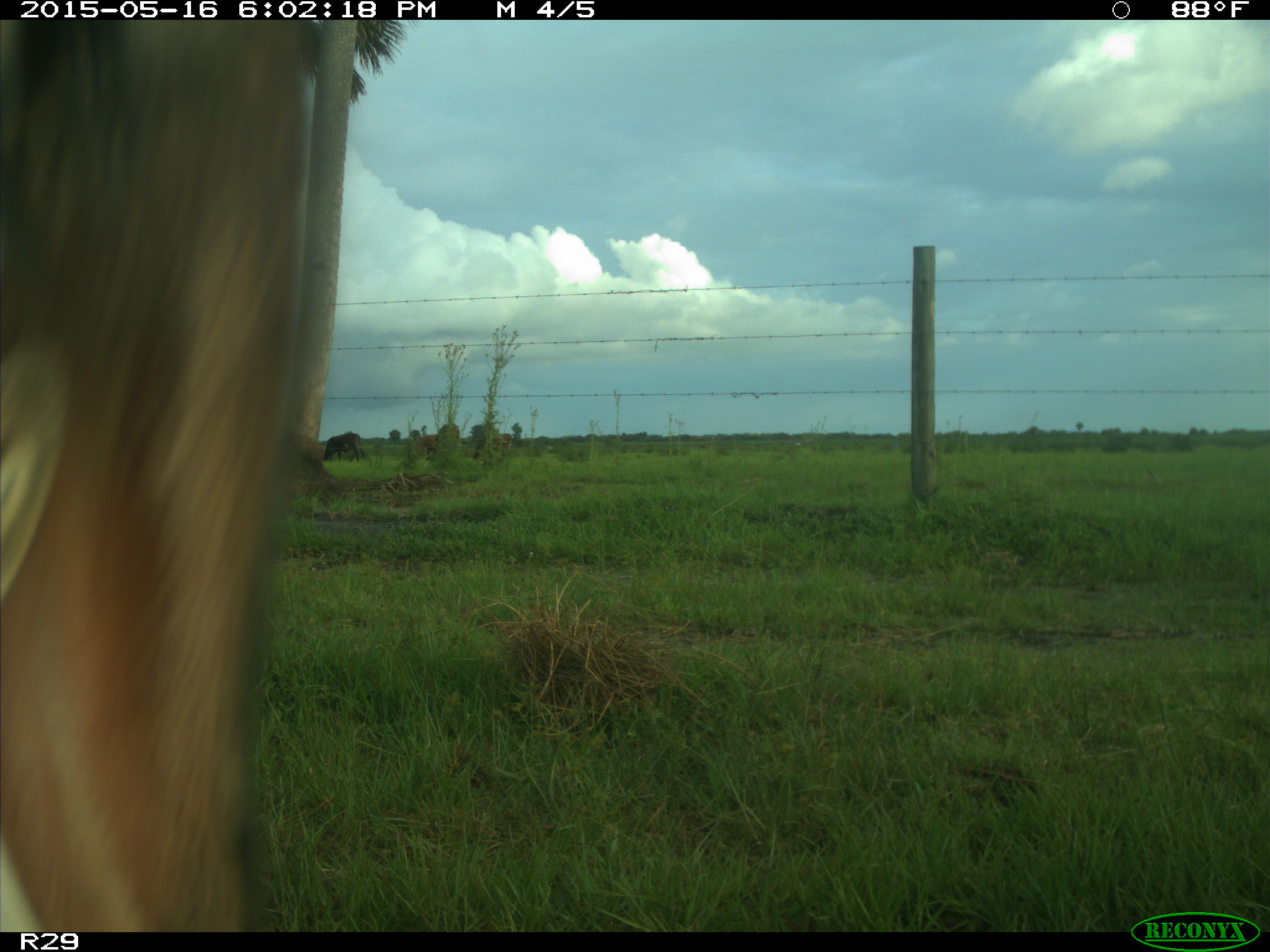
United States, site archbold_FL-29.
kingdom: Animalia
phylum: Chordata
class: Mammalia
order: Artiodactyla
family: Bovidae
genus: Bos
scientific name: Bos taurus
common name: domestic cow